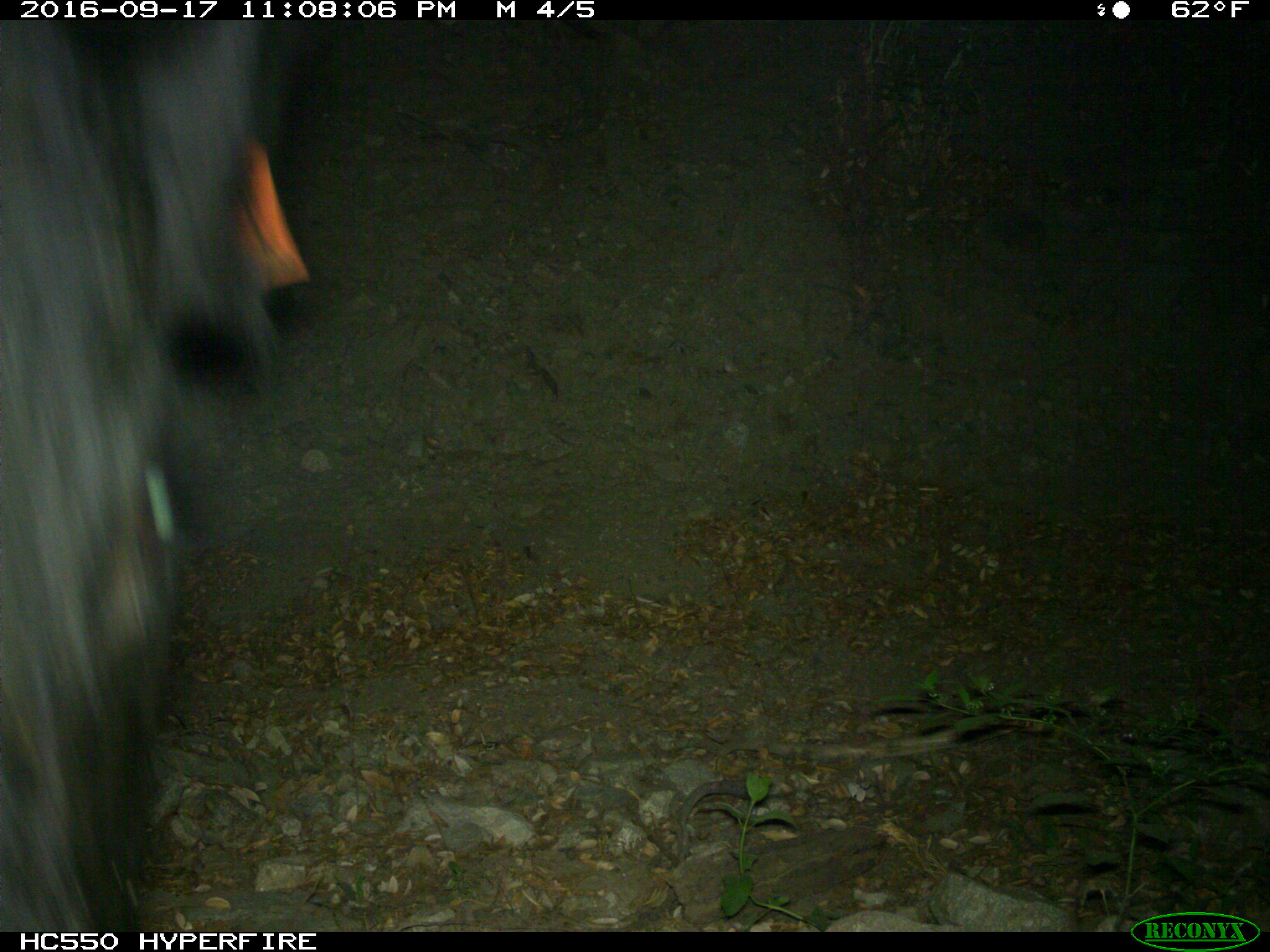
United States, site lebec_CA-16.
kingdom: Animalia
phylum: Chordata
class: Mammalia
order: Artiodactyla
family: Bovidae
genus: Bos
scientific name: Bos taurus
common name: domestic cow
Bos taurus (domestic cow).